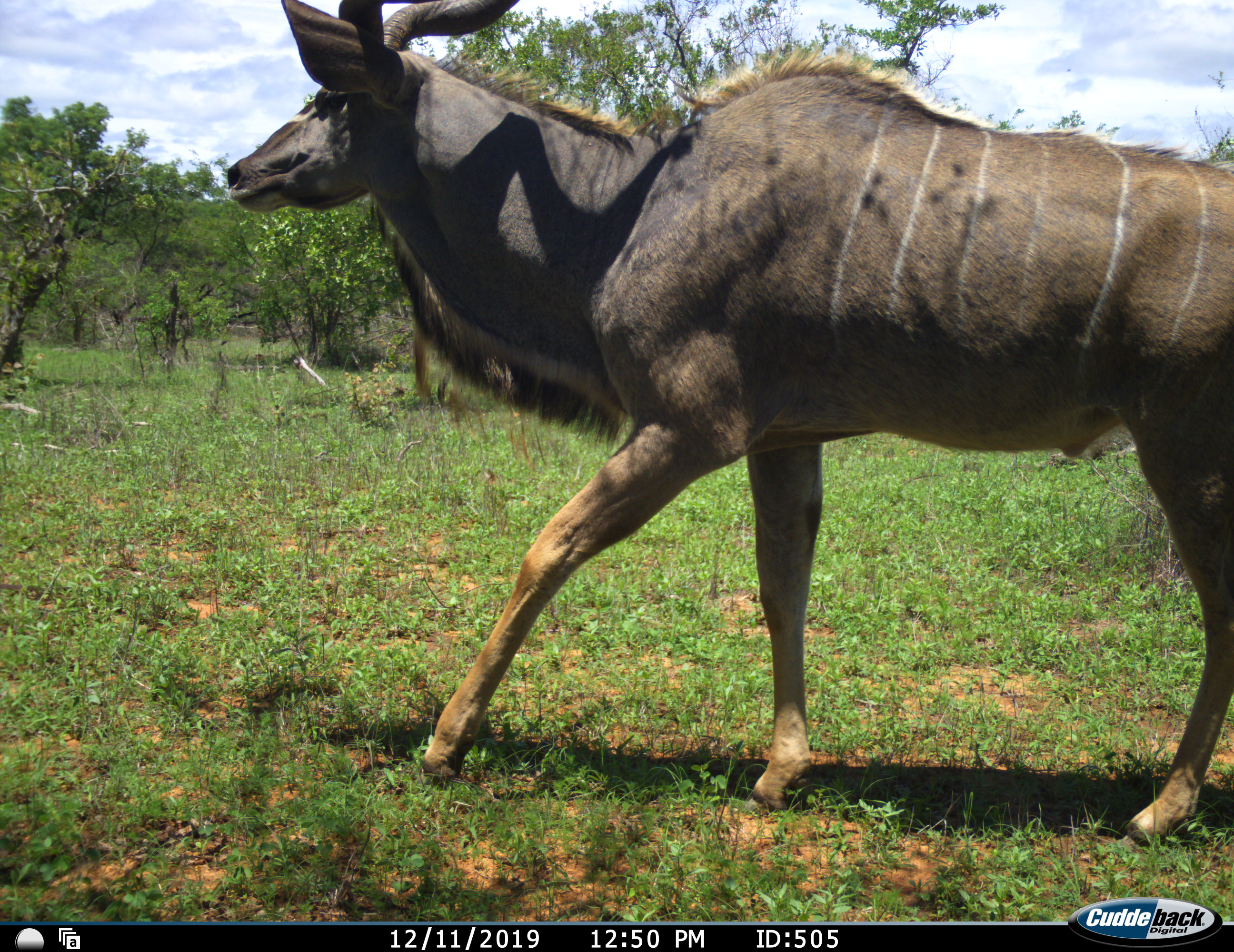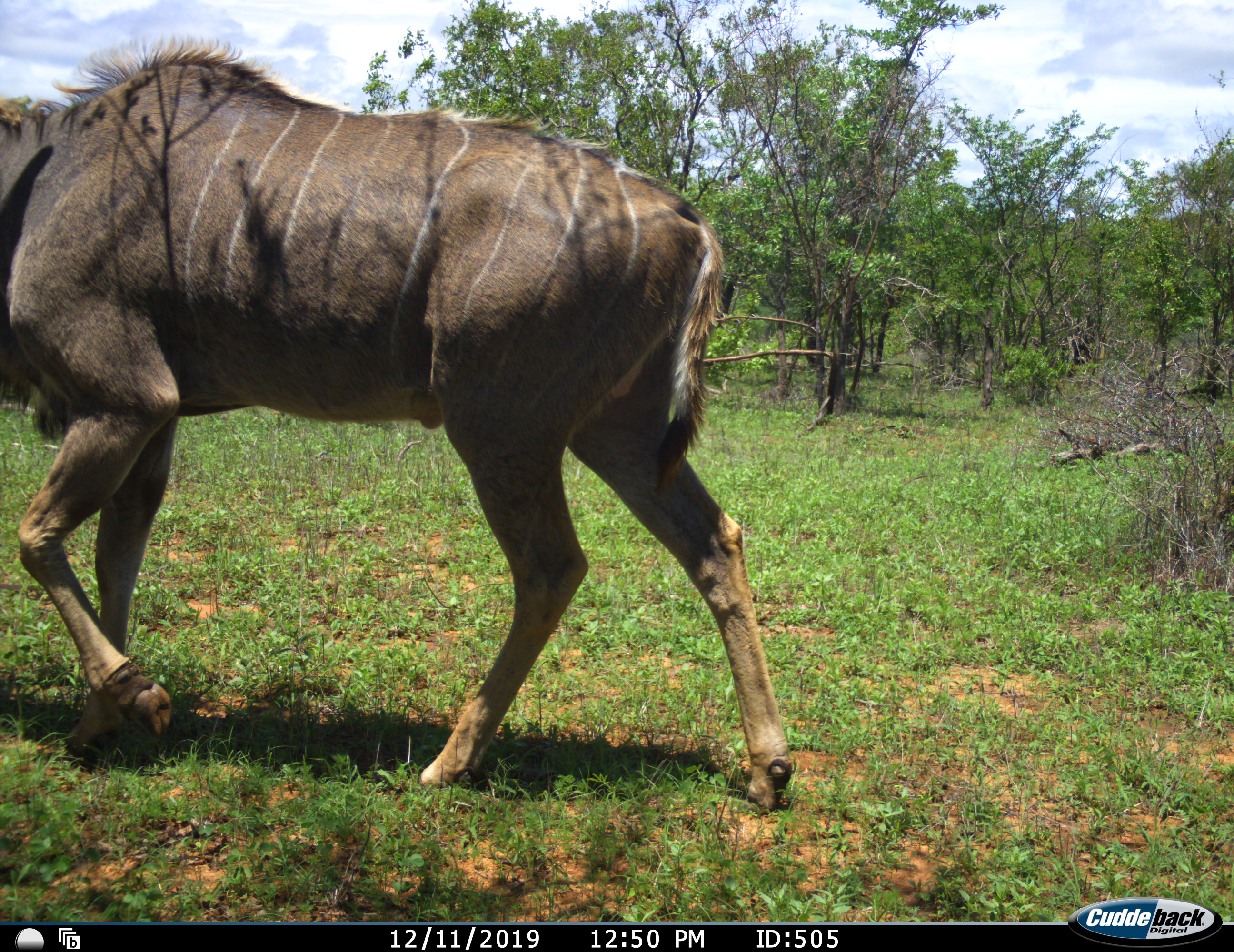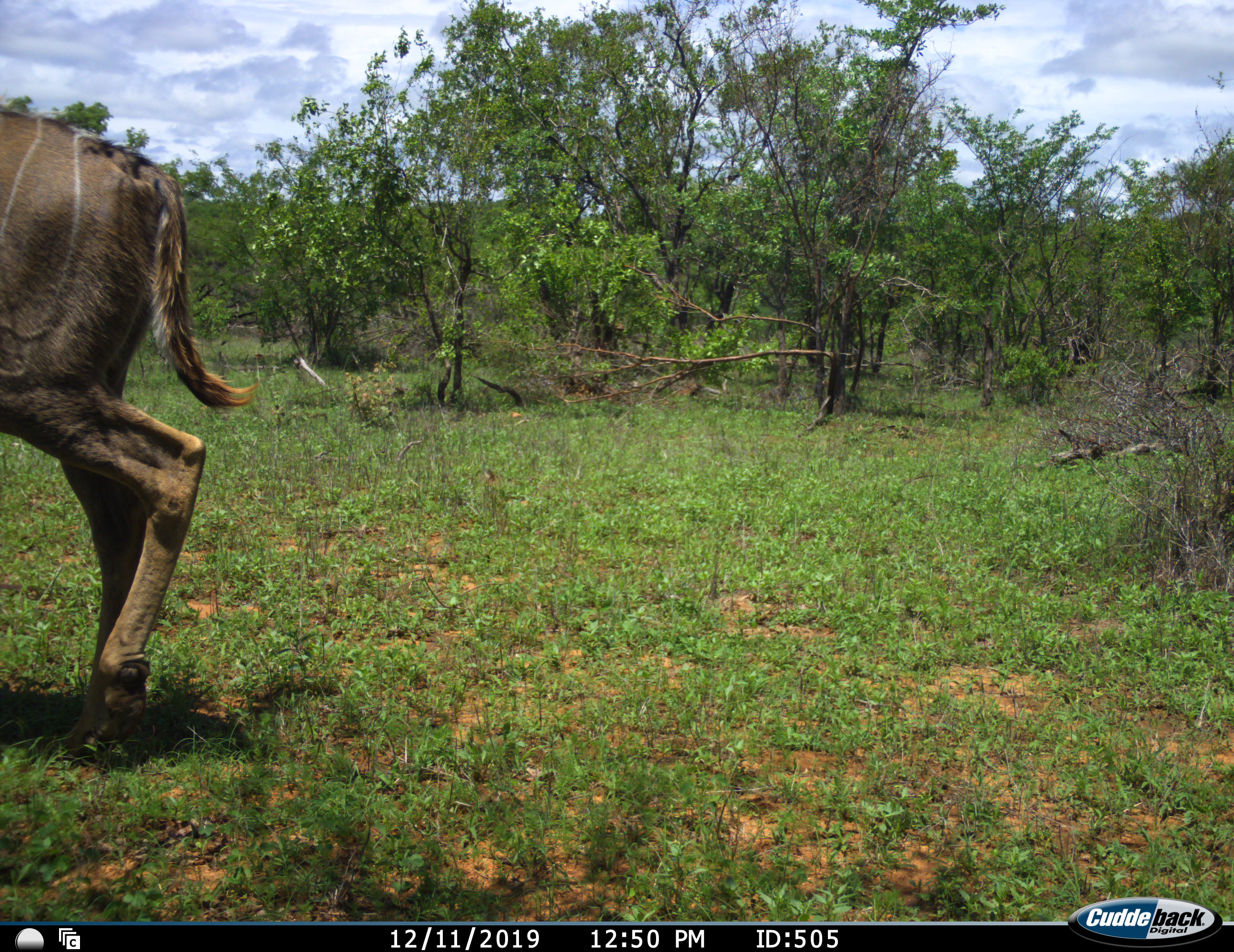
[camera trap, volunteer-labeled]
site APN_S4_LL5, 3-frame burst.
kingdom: Animalia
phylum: Chordata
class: Mammalia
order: Artiodactyla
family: Bovidae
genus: Tragelaphus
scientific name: Tragelaphus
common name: kudu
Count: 1.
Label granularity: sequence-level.